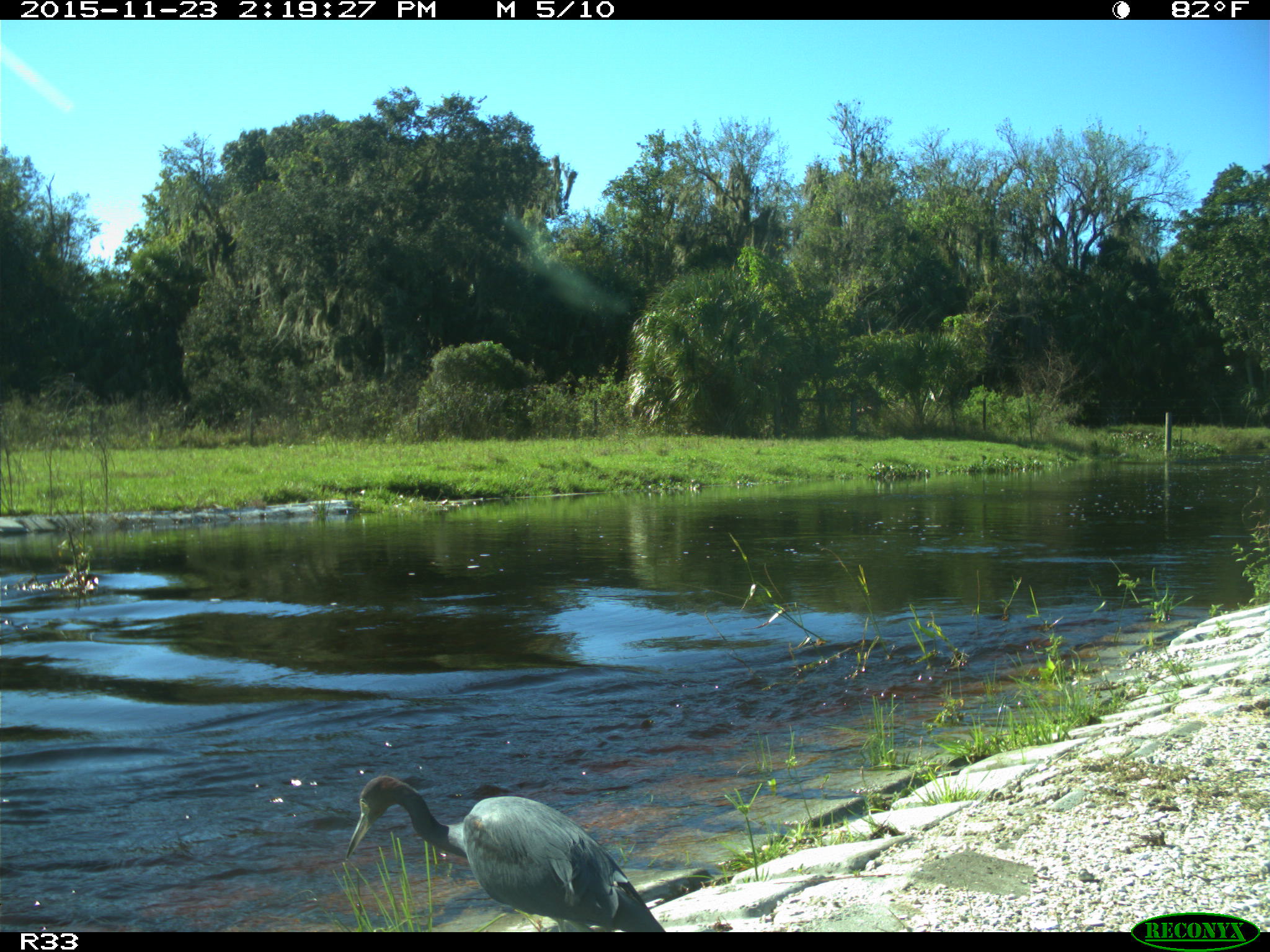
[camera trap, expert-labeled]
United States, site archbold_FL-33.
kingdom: Animalia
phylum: Chordata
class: Aves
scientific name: Aves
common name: birds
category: unidentified bird